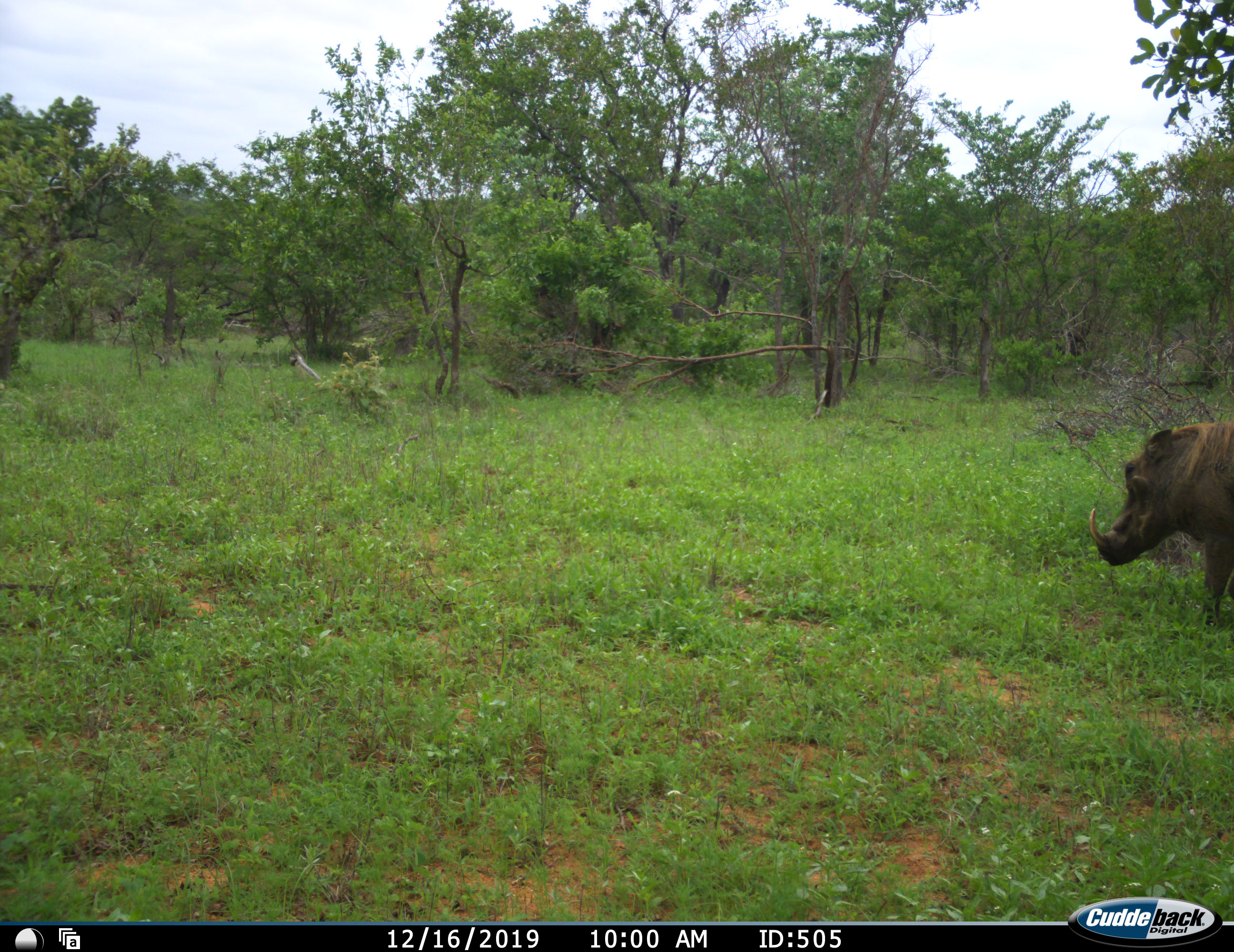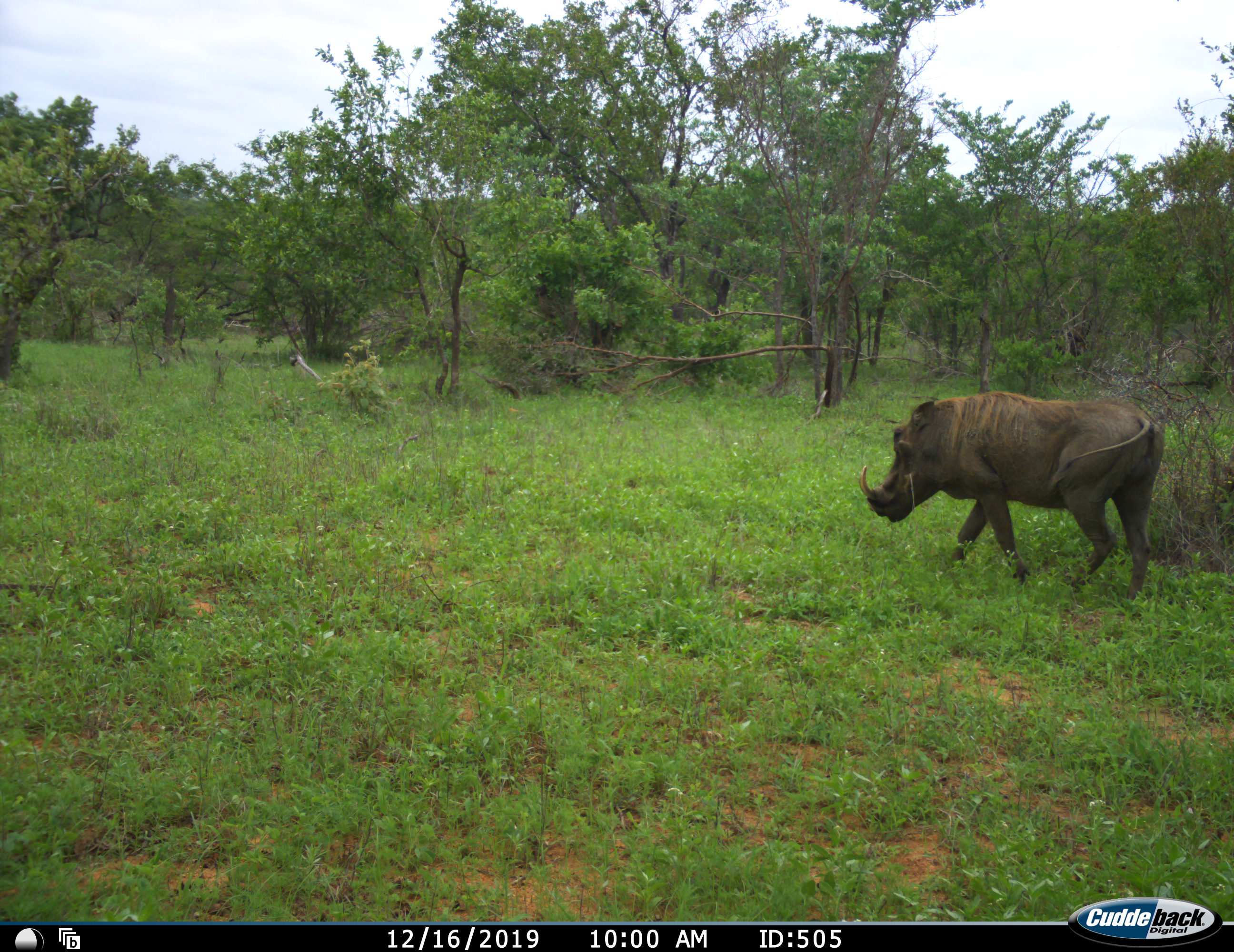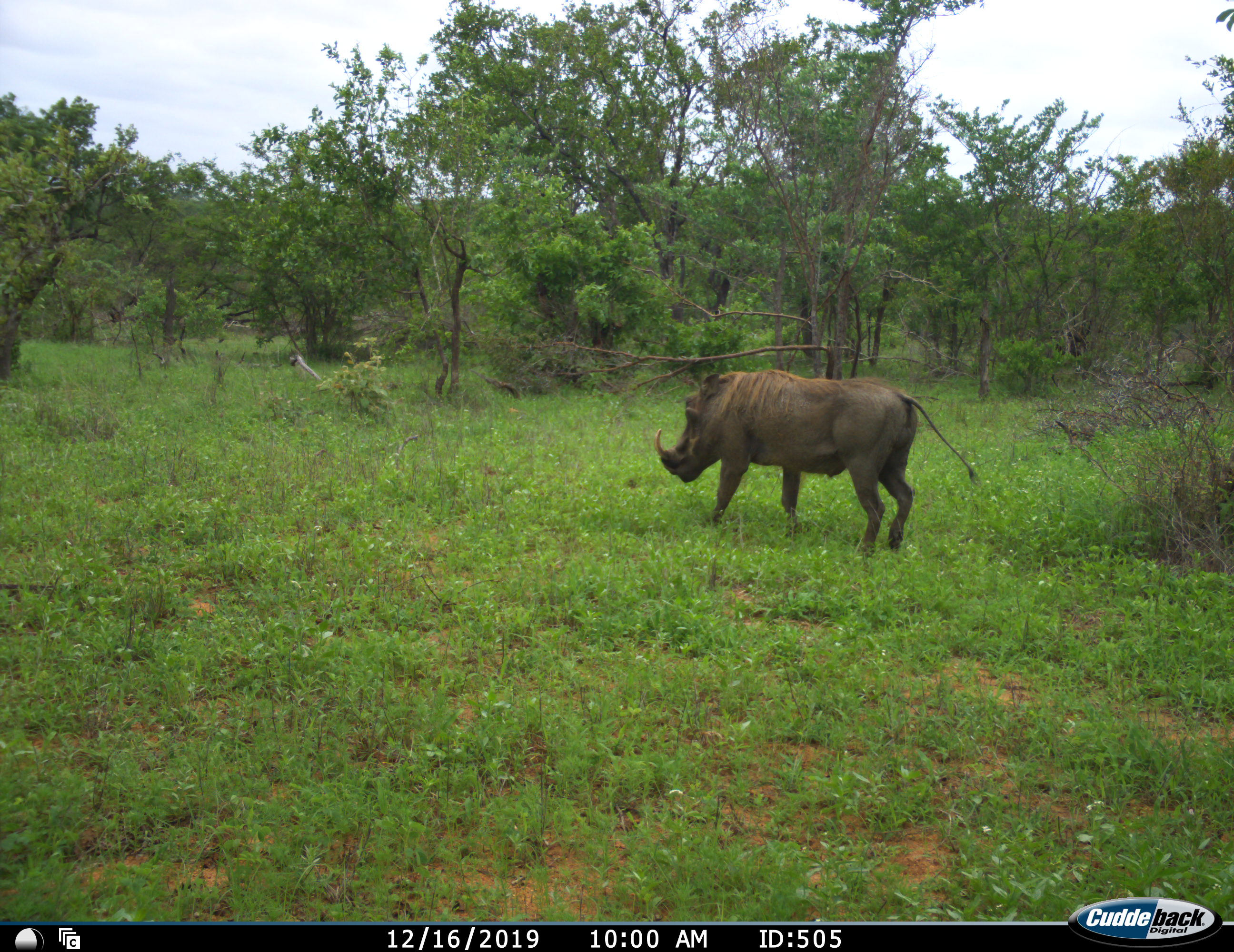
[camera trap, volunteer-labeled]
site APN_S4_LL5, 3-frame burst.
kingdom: Animalia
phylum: Chordata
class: Mammalia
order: Artiodactyla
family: Suidae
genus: Phacochoerus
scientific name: Phacochoerus africanus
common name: warthog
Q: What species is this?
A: Warthog (Phacochoerus africanus).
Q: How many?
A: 1.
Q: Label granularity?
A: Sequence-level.